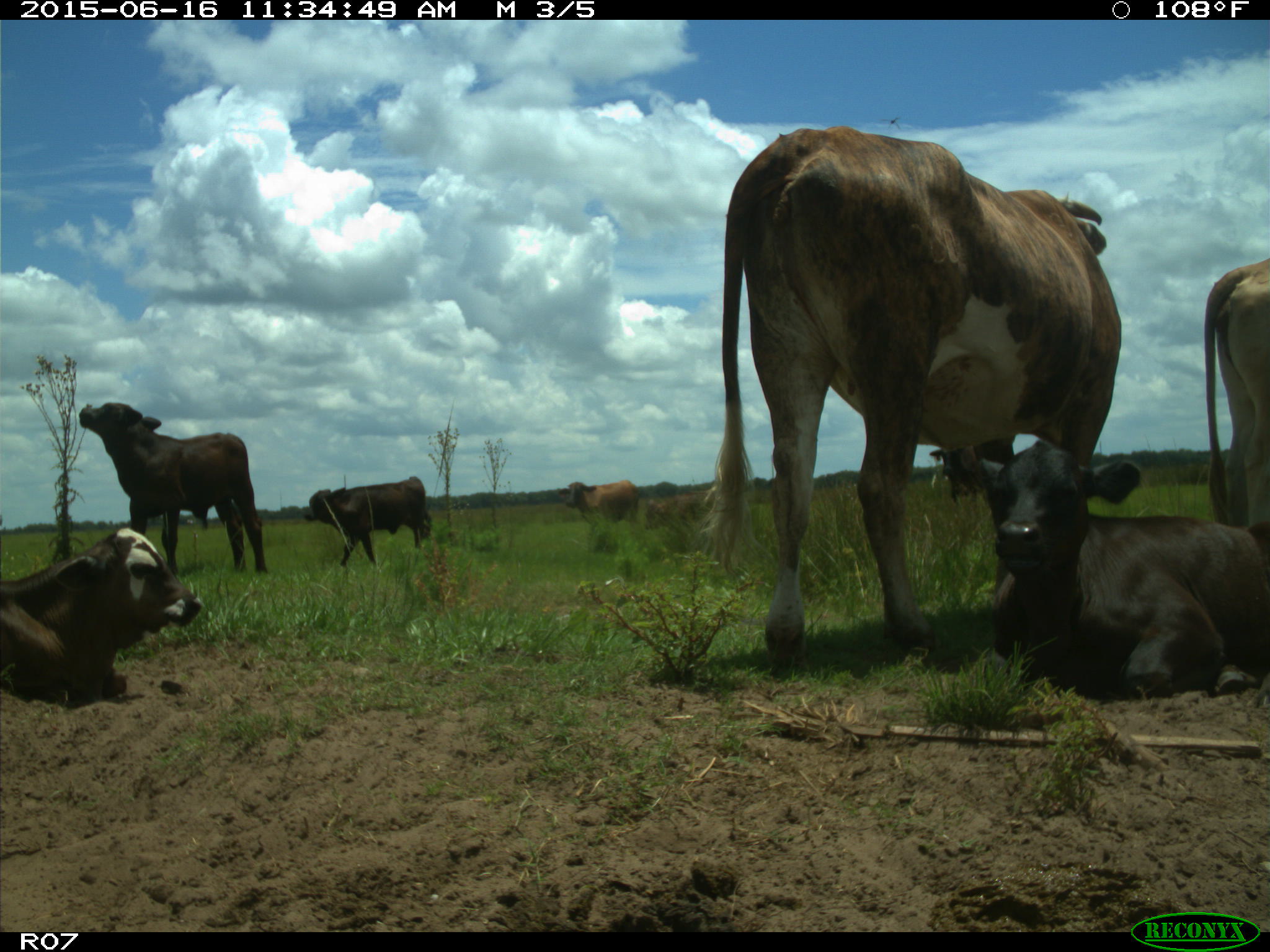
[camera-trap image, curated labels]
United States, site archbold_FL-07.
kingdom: Animalia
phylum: Chordata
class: Mammalia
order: Artiodactyla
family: Bovidae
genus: Bos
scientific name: Bos taurus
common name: domestic cow